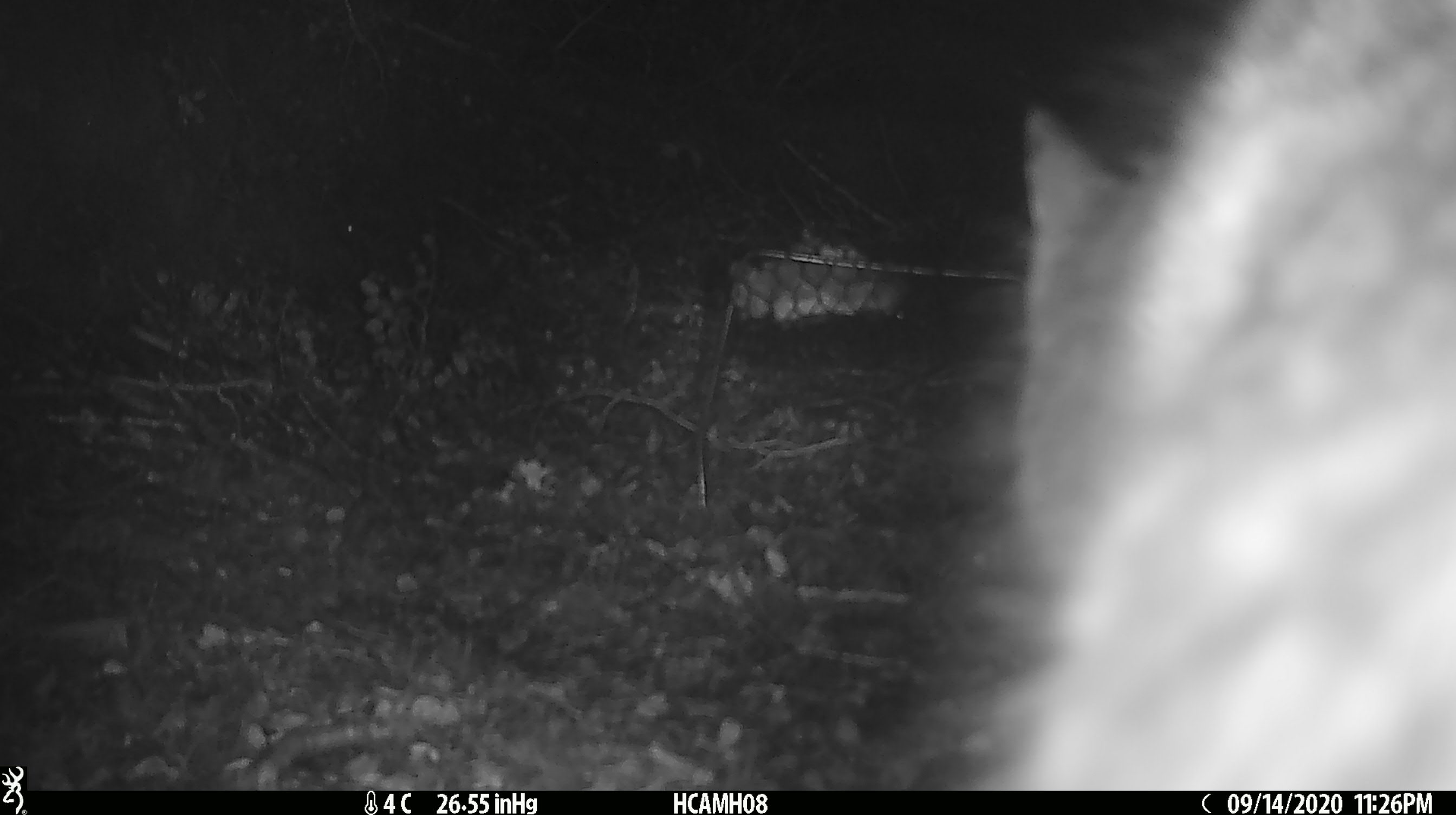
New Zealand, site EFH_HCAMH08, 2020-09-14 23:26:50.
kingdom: Animalia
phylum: Chordata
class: Mammalia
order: Carnivora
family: Felidae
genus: Felis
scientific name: Felis catus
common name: domestic cat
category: cat